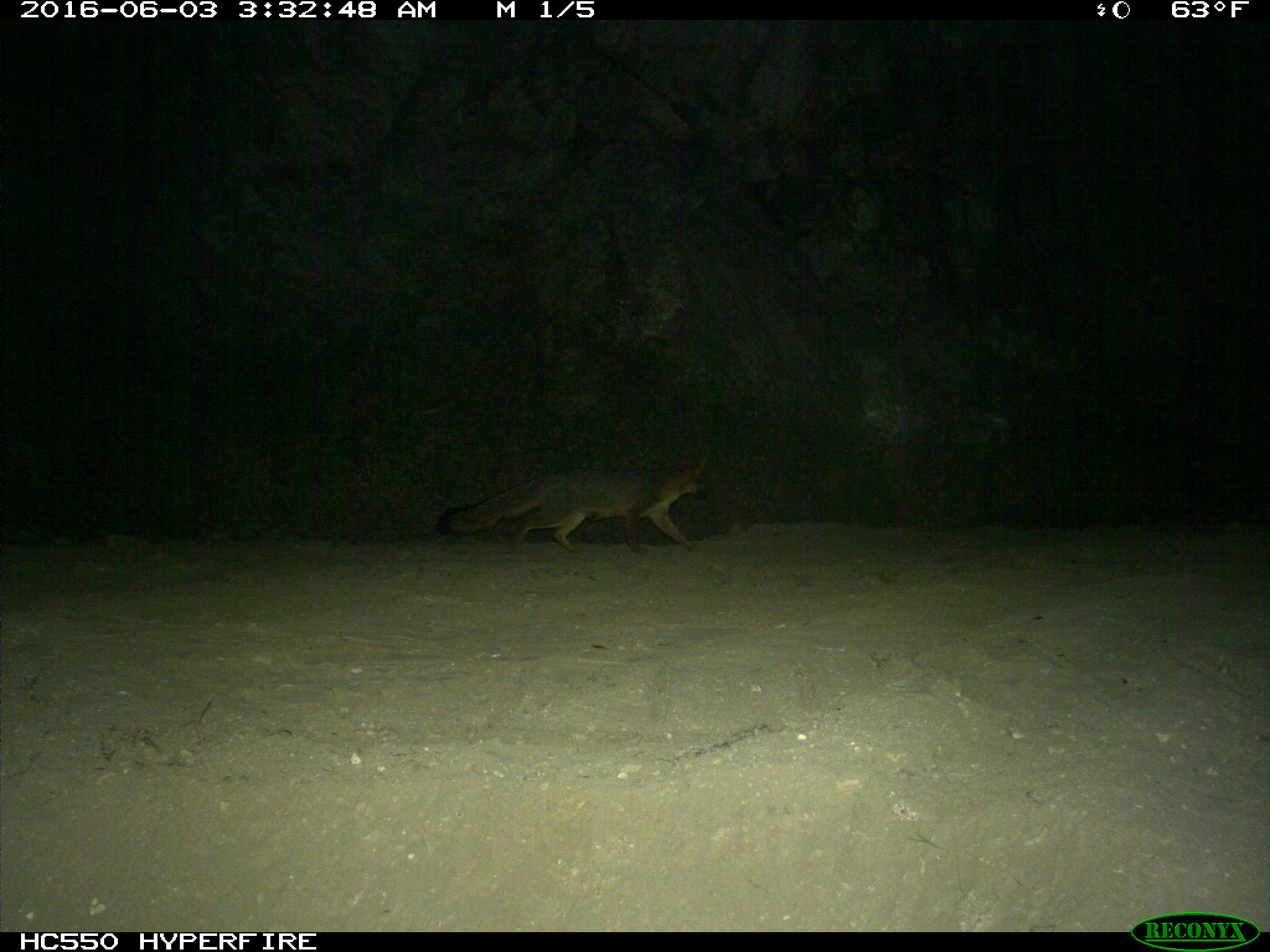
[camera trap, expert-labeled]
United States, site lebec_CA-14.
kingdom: Animalia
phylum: Chordata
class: Mammalia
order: Carnivora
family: Canidae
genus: Urocyon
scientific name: Urocyon cinereoargenteus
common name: gray fox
Urocyon cinereoargenteus (gray fox).